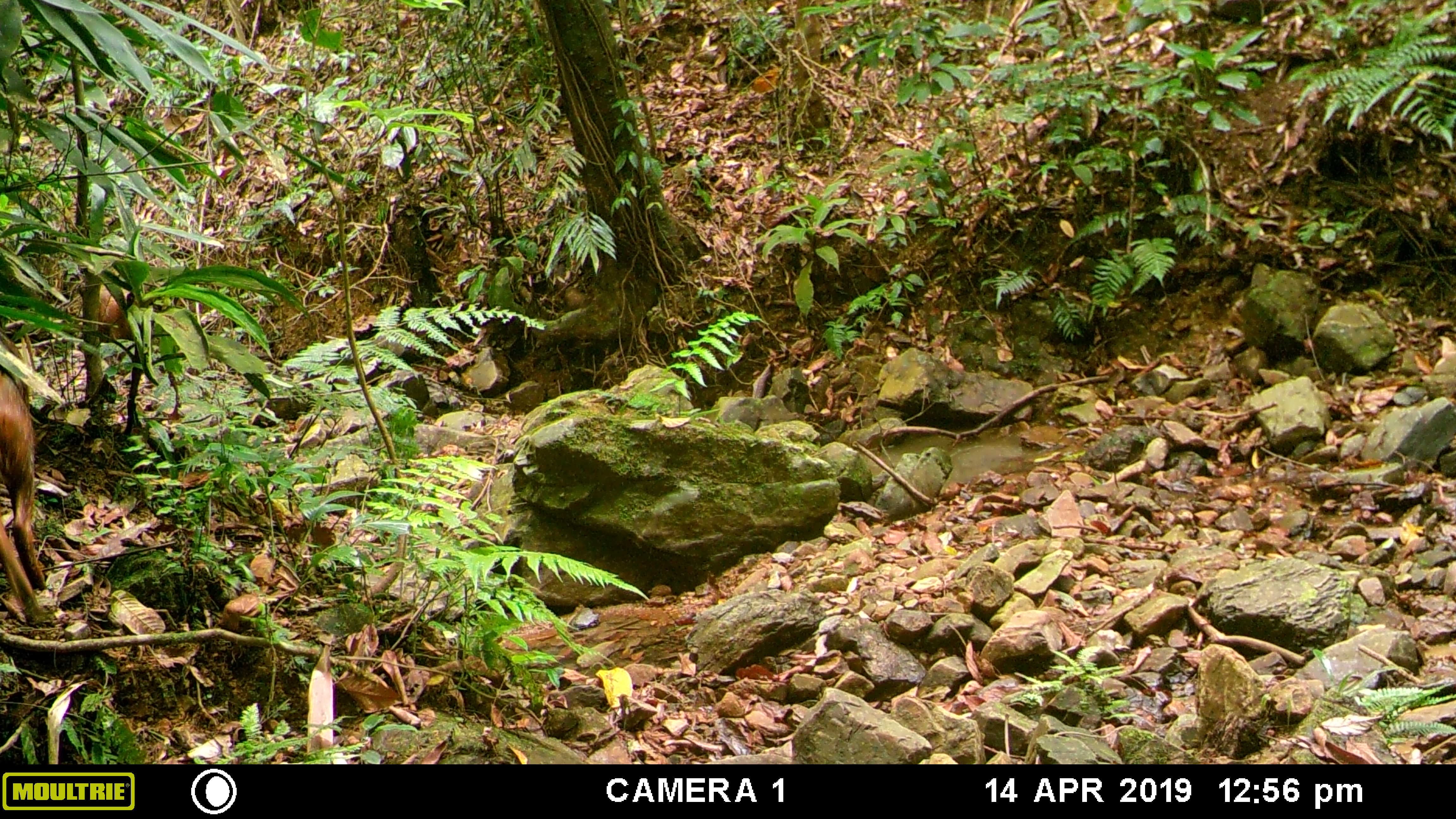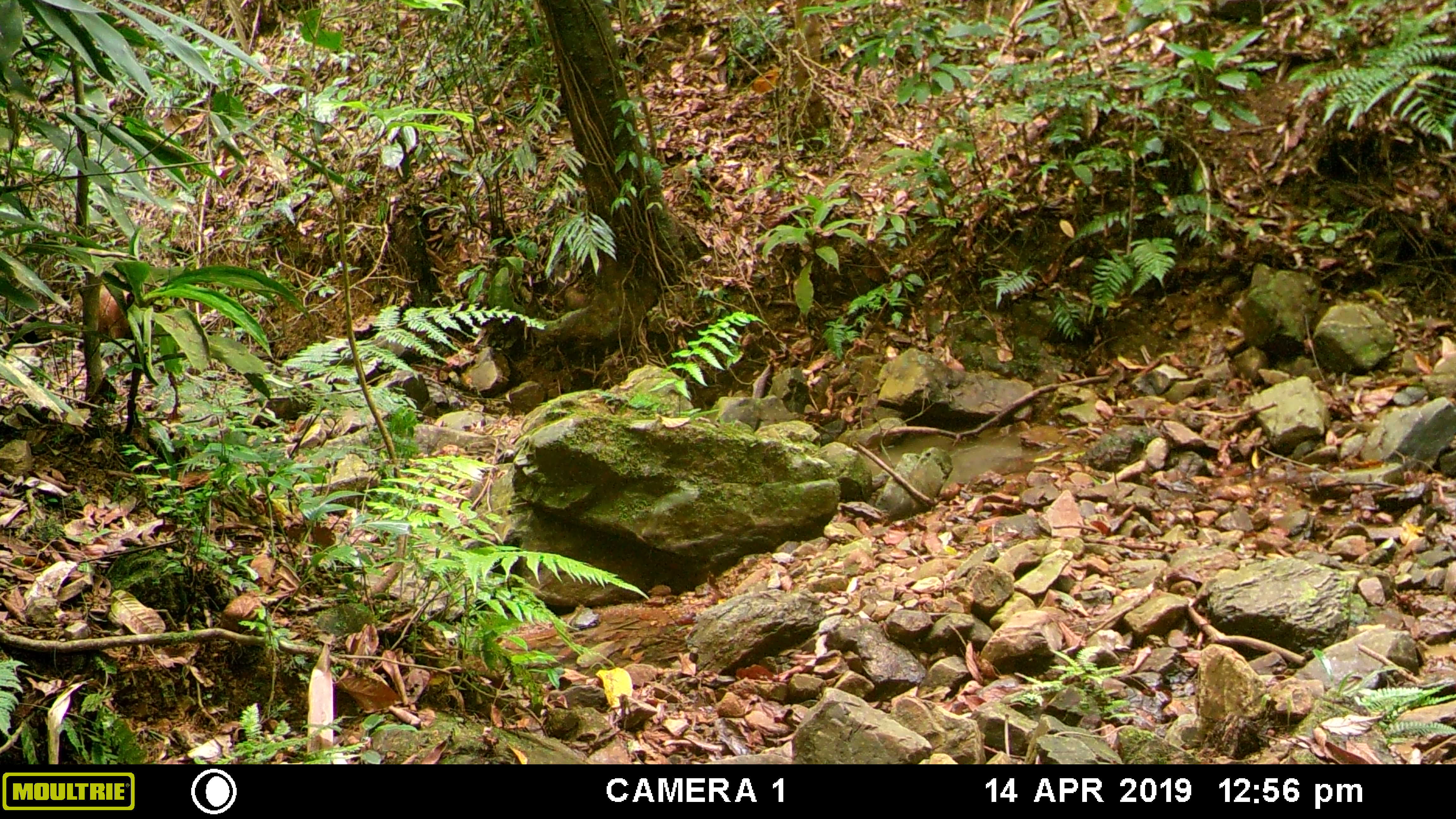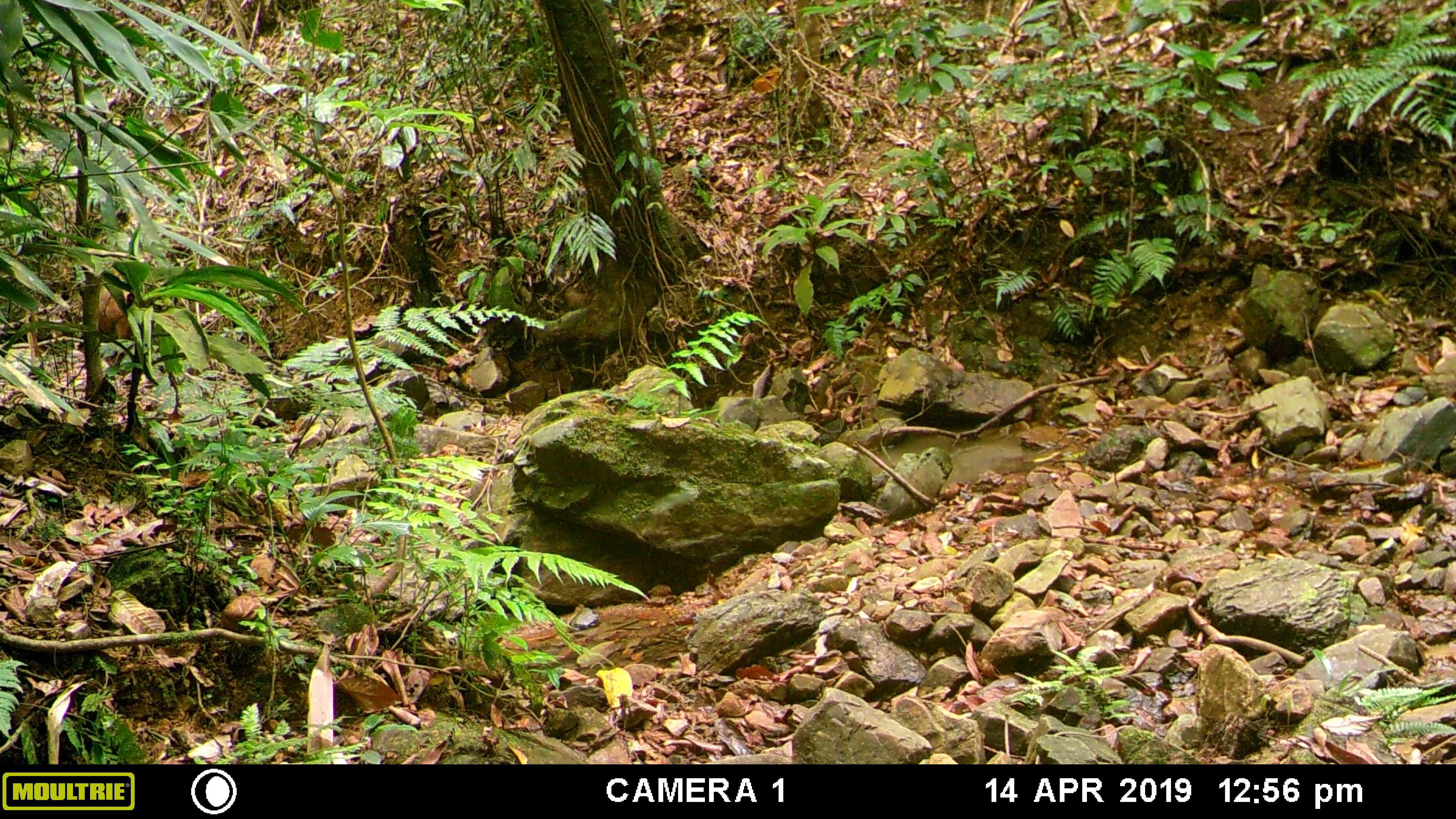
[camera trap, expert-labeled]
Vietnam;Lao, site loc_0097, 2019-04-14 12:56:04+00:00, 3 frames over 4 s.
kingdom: Animalia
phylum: Chordata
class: Mammalia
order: Artiodactyla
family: Suidae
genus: Sus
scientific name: Sus scrofa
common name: eurasian wild pig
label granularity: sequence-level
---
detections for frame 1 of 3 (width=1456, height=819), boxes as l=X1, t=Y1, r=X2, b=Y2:
eurasian wild pig: l=0, t=371, r=47, b=627; l=98, t=284, r=132, b=339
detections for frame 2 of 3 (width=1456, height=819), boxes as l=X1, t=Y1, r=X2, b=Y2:
eurasian wild pig: l=98, t=284, r=132, b=338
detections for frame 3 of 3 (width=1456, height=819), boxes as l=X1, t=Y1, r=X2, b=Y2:
eurasian wild pig: l=98, t=286, r=134, b=339